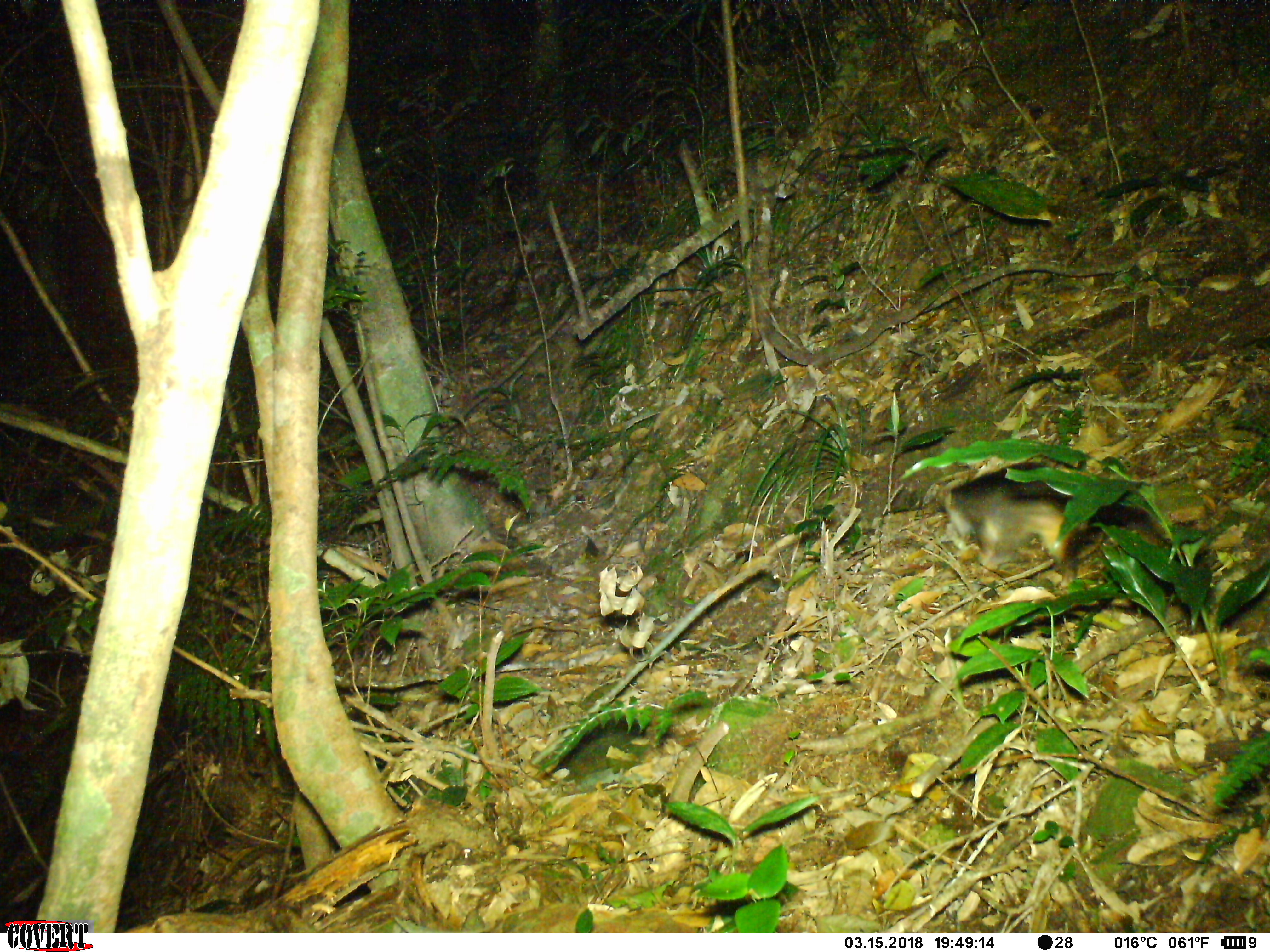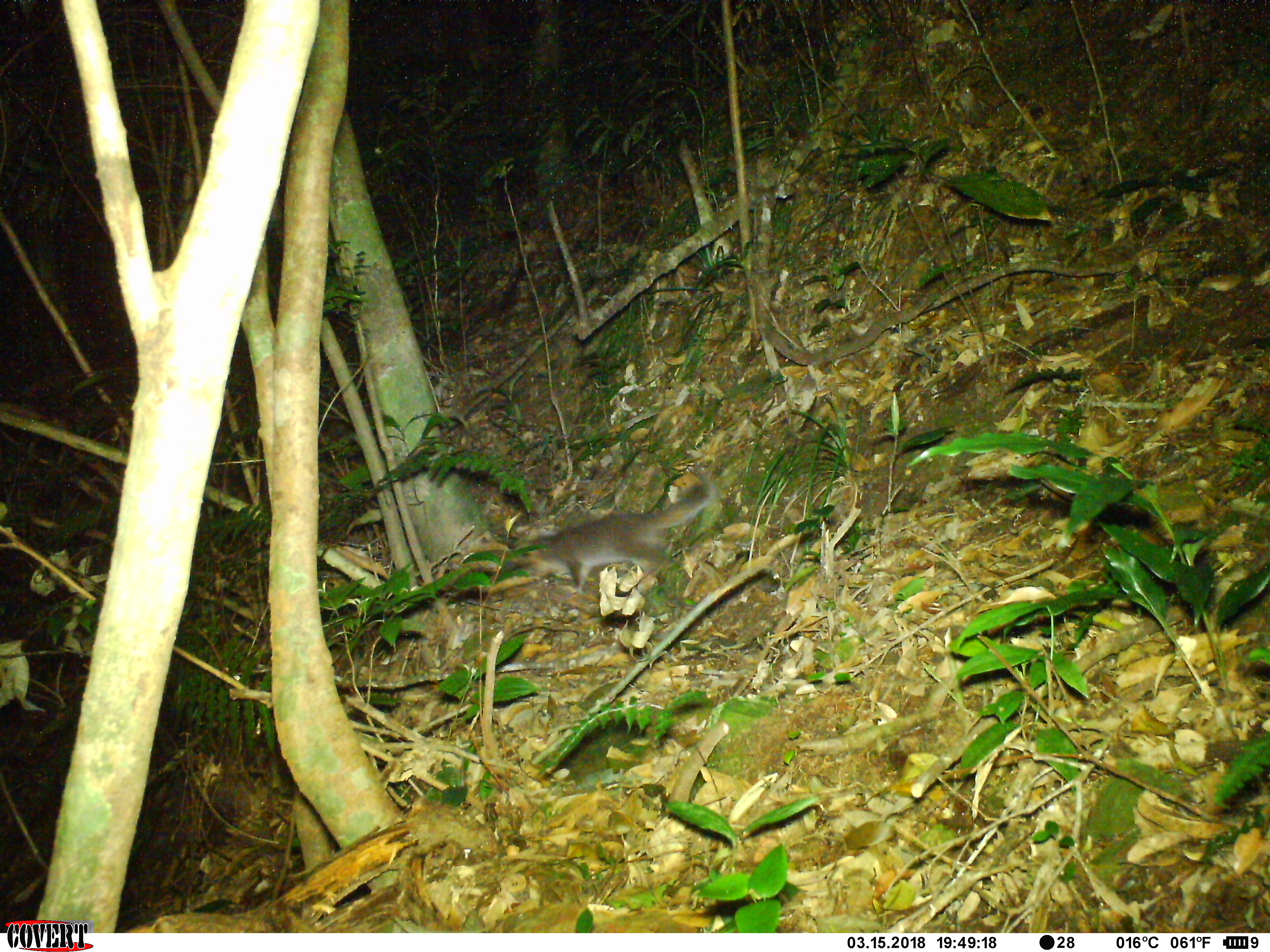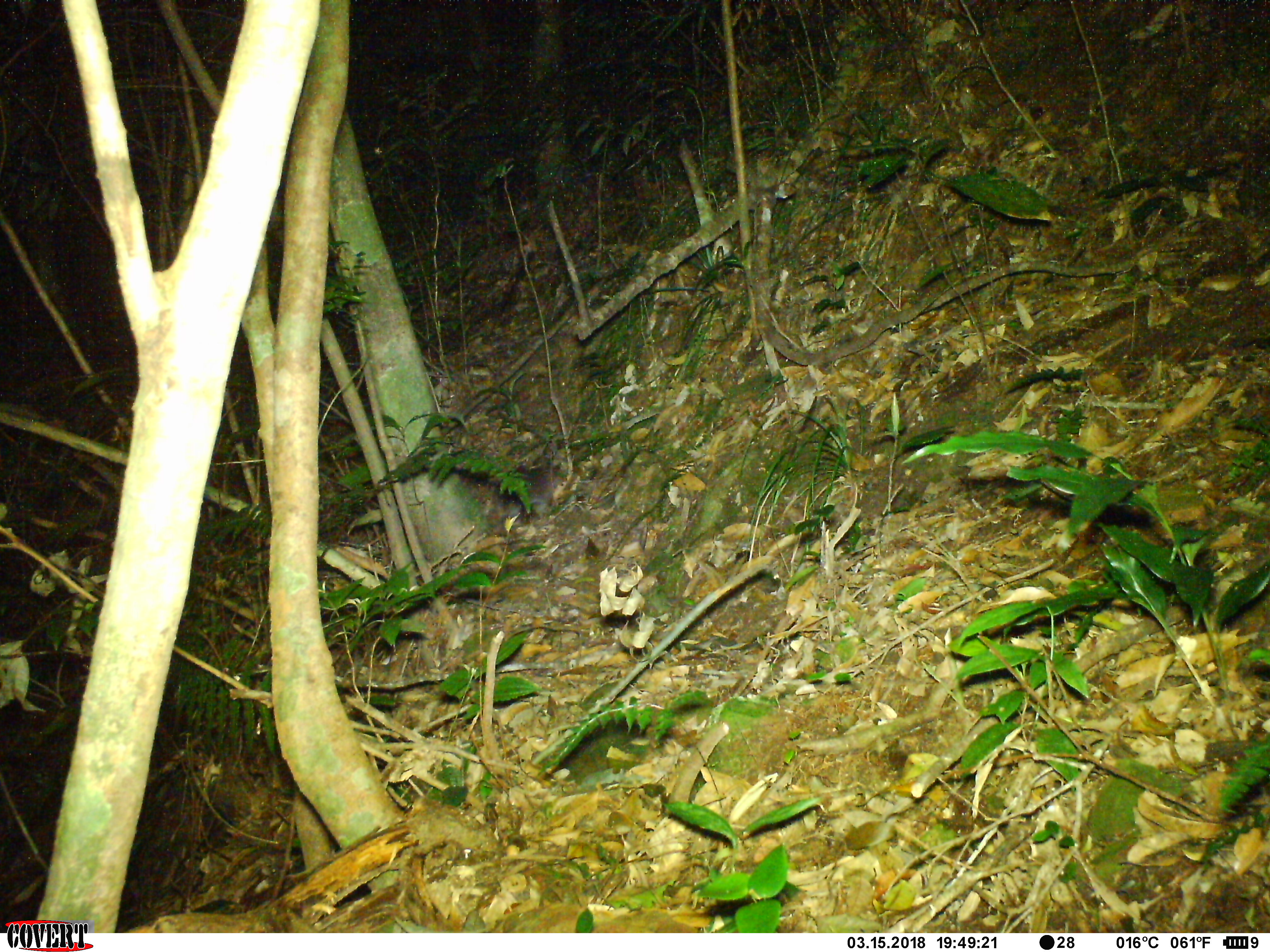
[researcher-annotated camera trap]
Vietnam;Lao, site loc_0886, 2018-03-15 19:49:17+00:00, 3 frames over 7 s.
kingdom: Animalia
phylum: Chordata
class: Mammalia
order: Carnivora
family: Mustelidae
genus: Melogale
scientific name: Melogale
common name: ferret badger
Ferret badger (Melogale). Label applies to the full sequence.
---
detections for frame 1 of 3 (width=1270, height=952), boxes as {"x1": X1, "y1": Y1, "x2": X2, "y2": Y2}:
ferret badger: {"x1": 937, "y1": 456, "x2": 1177, "y2": 593}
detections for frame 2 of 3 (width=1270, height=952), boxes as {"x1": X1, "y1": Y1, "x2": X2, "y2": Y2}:
ferret badger: {"x1": 506, "y1": 457, "x2": 719, "y2": 599}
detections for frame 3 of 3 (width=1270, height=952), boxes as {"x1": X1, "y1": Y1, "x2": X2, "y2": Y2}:
ferret badger: {"x1": 493, "y1": 458, "x2": 570, "y2": 523}